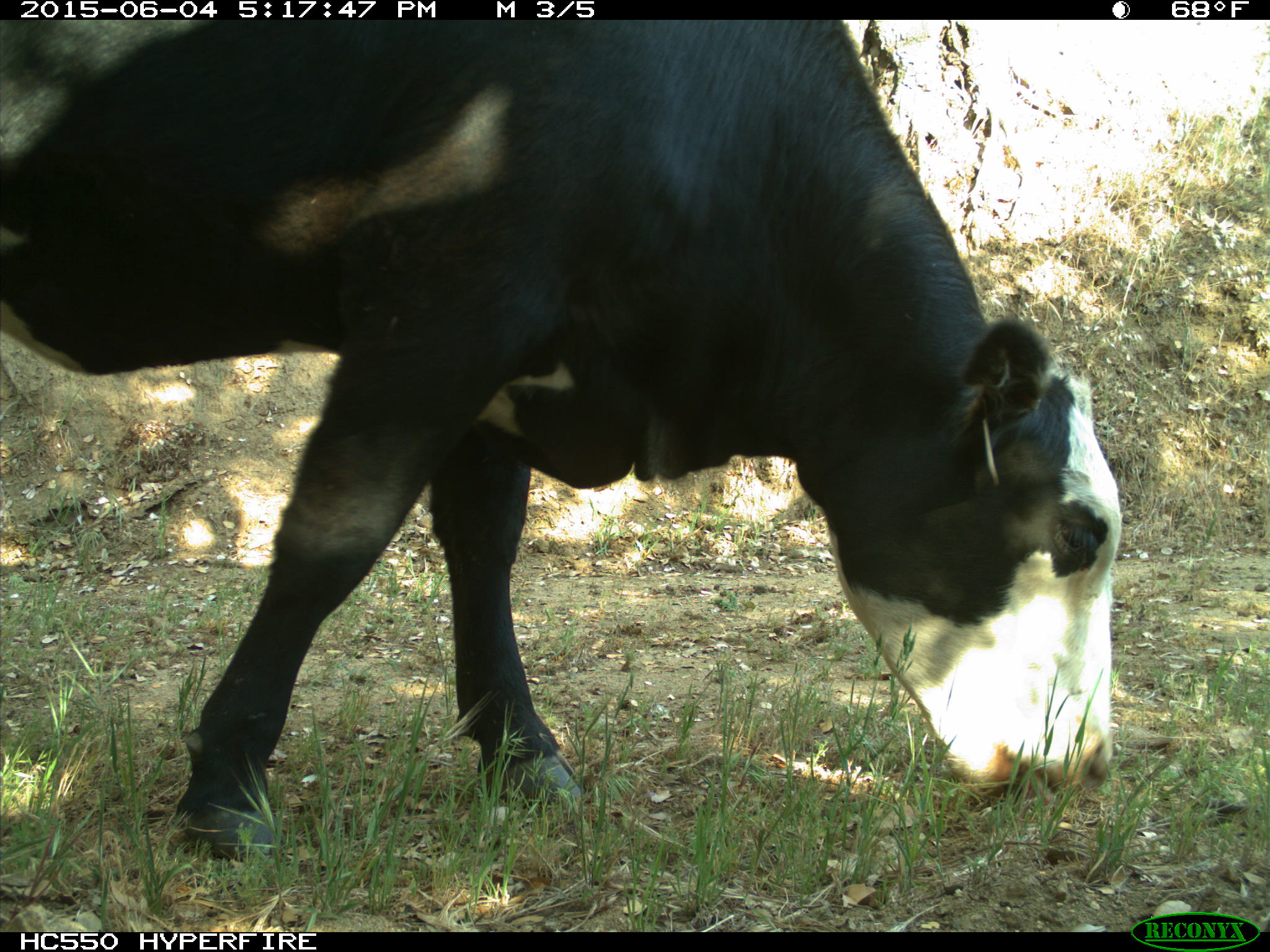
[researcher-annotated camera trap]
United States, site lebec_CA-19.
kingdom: Animalia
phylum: Chordata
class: Mammalia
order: Artiodactyla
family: Bovidae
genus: Bos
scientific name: Bos taurus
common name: domestic cow